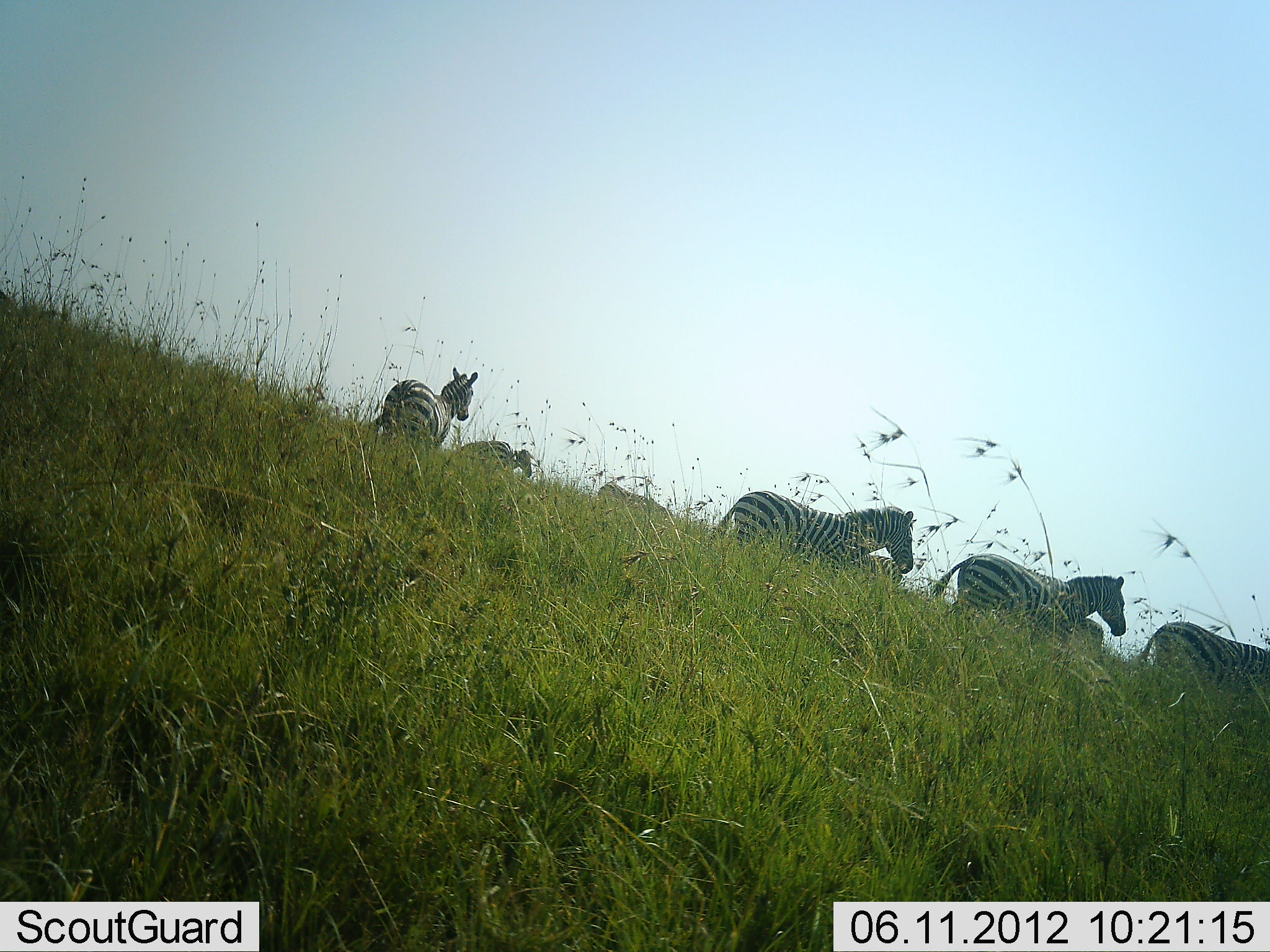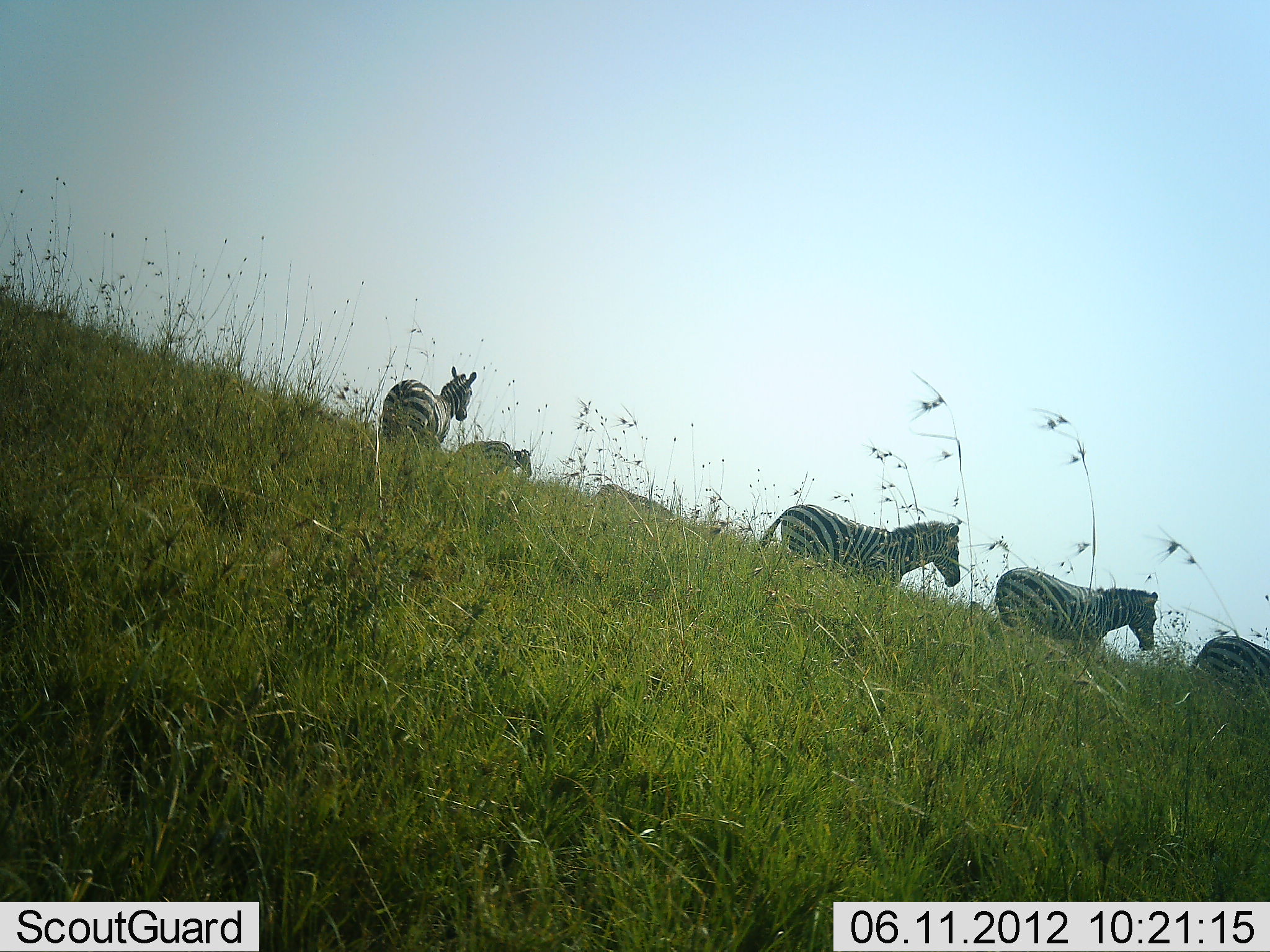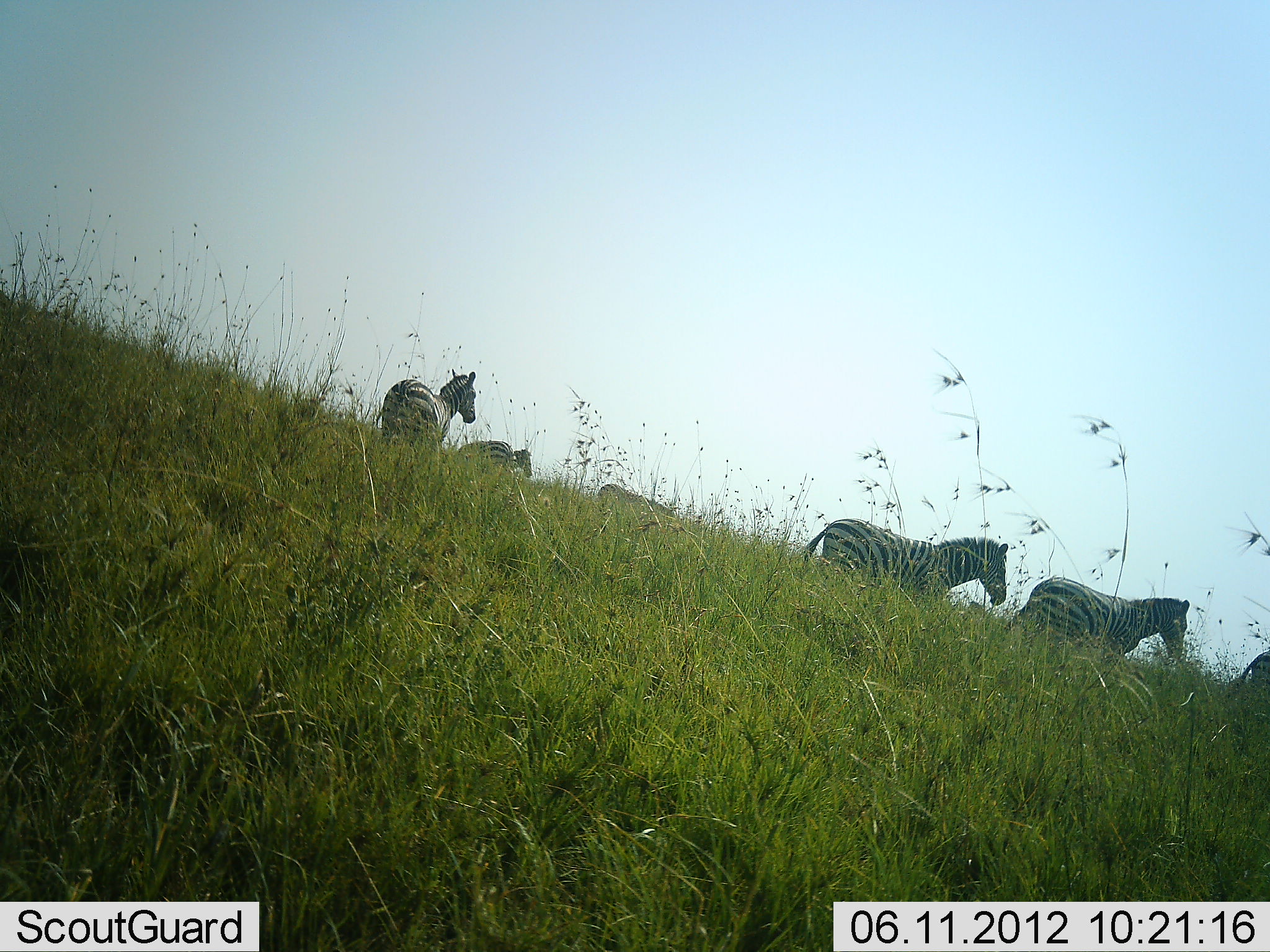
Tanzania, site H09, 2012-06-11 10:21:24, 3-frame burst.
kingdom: Animalia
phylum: Chordata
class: Mammalia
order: Perissodactyla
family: Equidae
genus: Equus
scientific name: Equus quagga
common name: plains zebra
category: zebra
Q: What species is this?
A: Zebra (plains zebra) (Equus quagga).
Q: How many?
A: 5.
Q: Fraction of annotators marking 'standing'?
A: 45%.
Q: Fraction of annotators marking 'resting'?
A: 0%.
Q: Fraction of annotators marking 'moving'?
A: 91%.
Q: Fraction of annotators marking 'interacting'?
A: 0%.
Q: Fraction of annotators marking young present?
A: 9%.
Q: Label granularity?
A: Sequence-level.